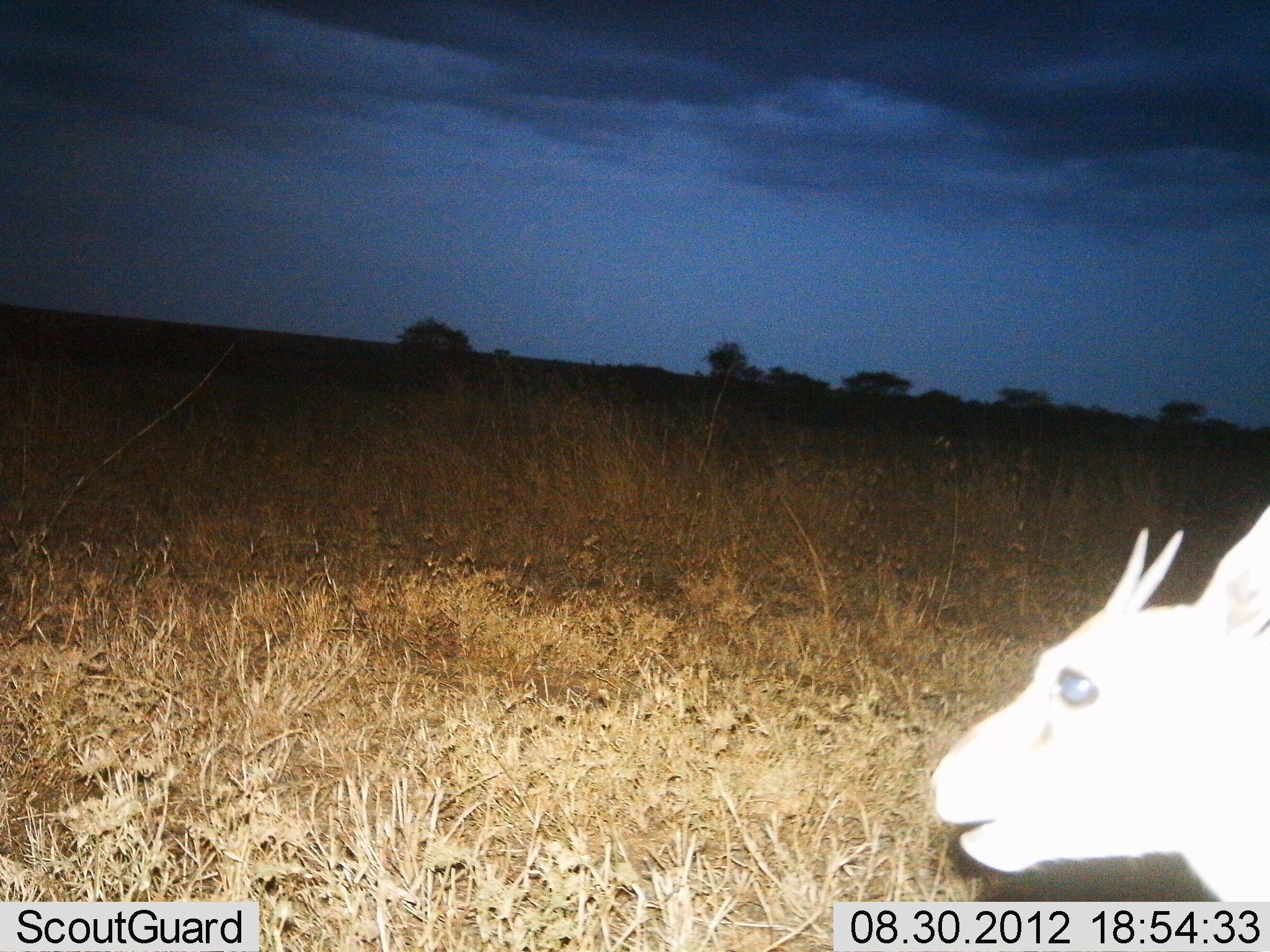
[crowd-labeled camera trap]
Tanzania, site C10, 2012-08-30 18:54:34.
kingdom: Animalia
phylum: Chordata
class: Mammalia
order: Artiodactyla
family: Bovidae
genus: Eudorcas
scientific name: Eudorcas thomsonii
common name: thomson's gazelle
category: gazellethomsons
Gazellethomsons (thomson's gazelle) (Eudorcas thomsonii), count 1. Behavior (volunteer vote fractions): standing 100%, resting 0%, moving 0%, interacting 0%. Young present (vote fraction): 30%. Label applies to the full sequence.